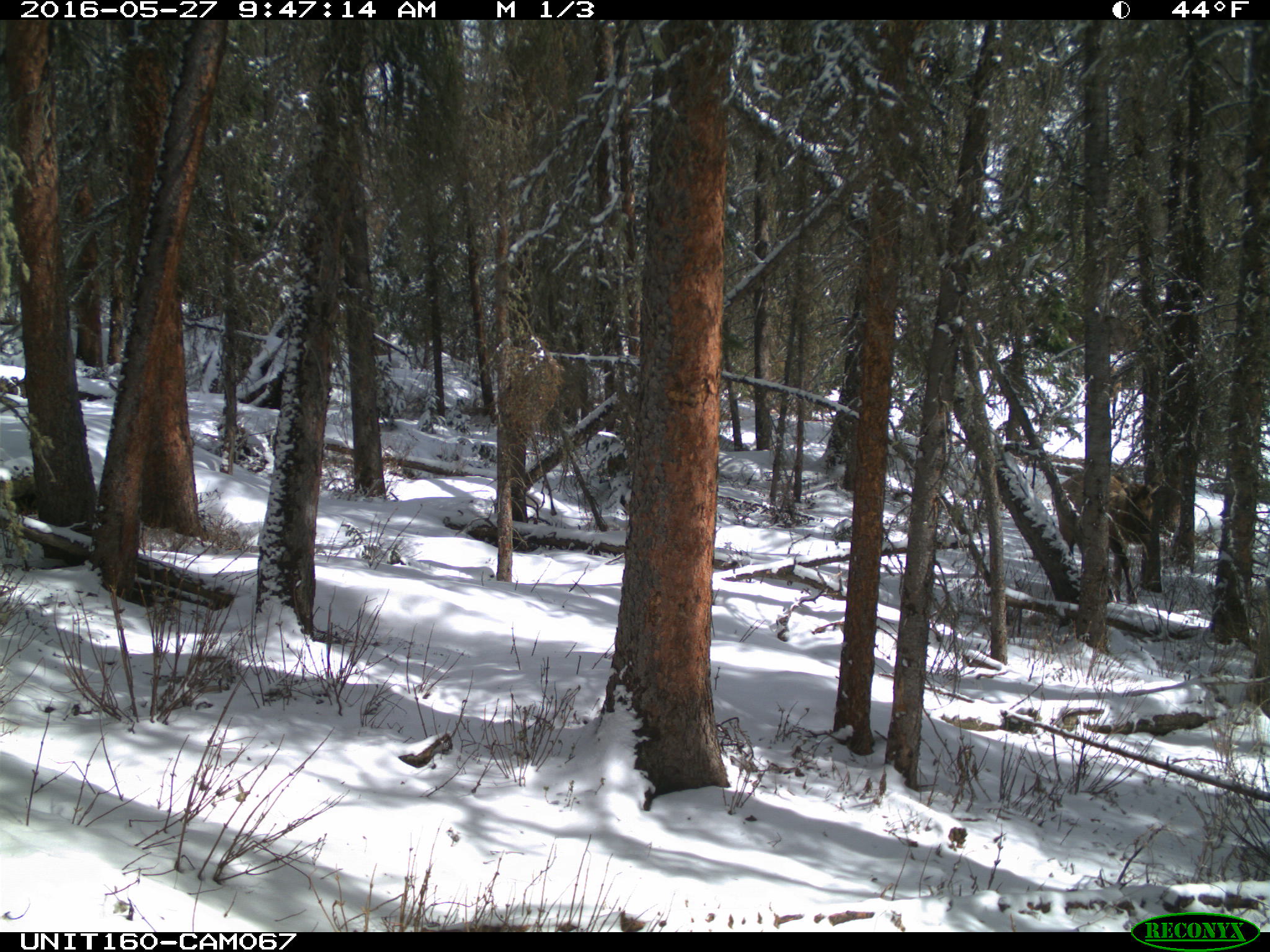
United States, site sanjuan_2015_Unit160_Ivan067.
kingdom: Animalia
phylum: Chordata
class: Mammalia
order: Artiodactyla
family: Cervidae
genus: Cervus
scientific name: Cervus elaphus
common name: red deer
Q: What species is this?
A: Cervus elaphus (red deer).